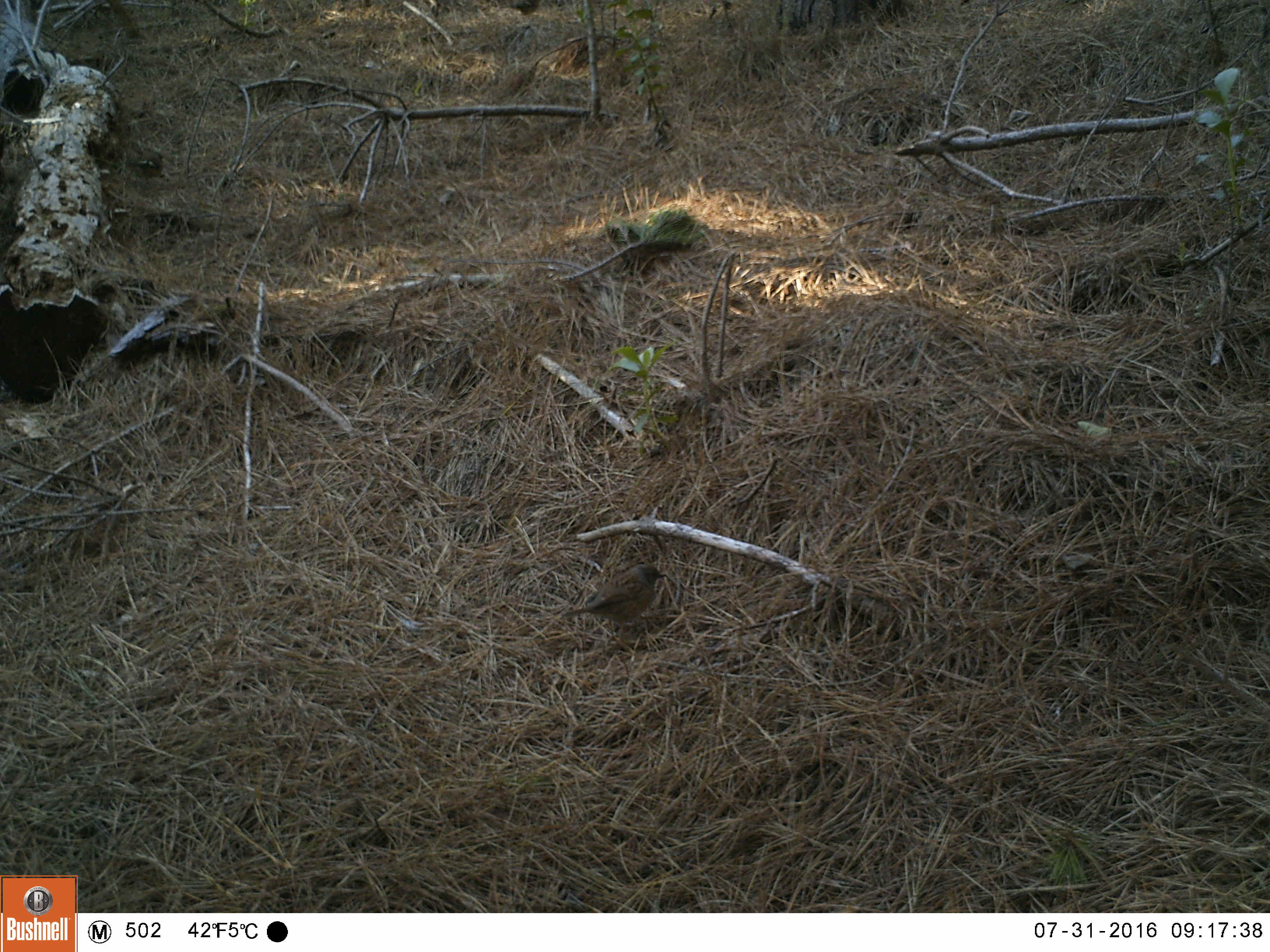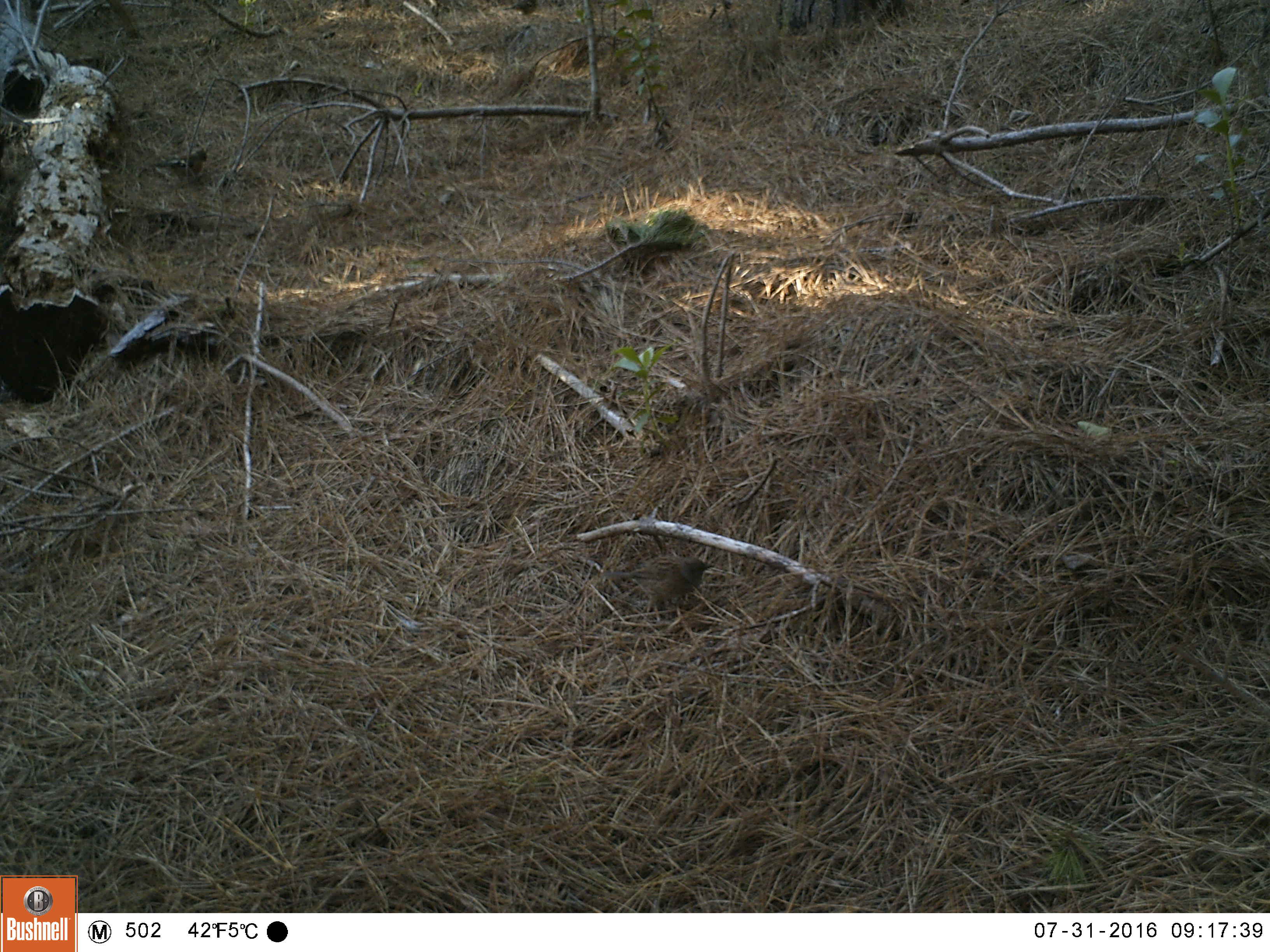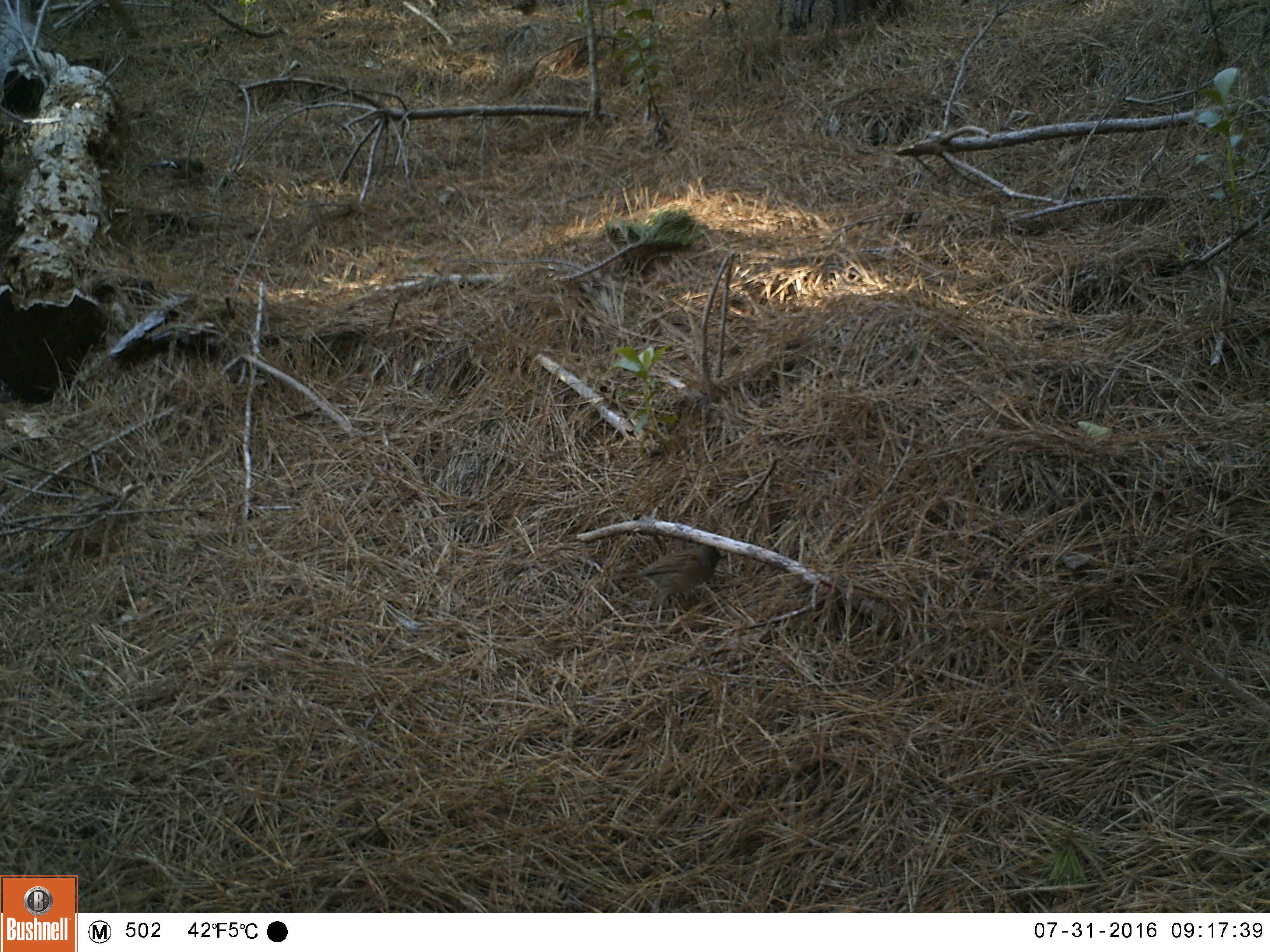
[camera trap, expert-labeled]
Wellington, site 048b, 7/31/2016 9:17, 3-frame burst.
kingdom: Animalia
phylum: Chordata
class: Aves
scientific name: Aves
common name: bird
Bird (Aves).